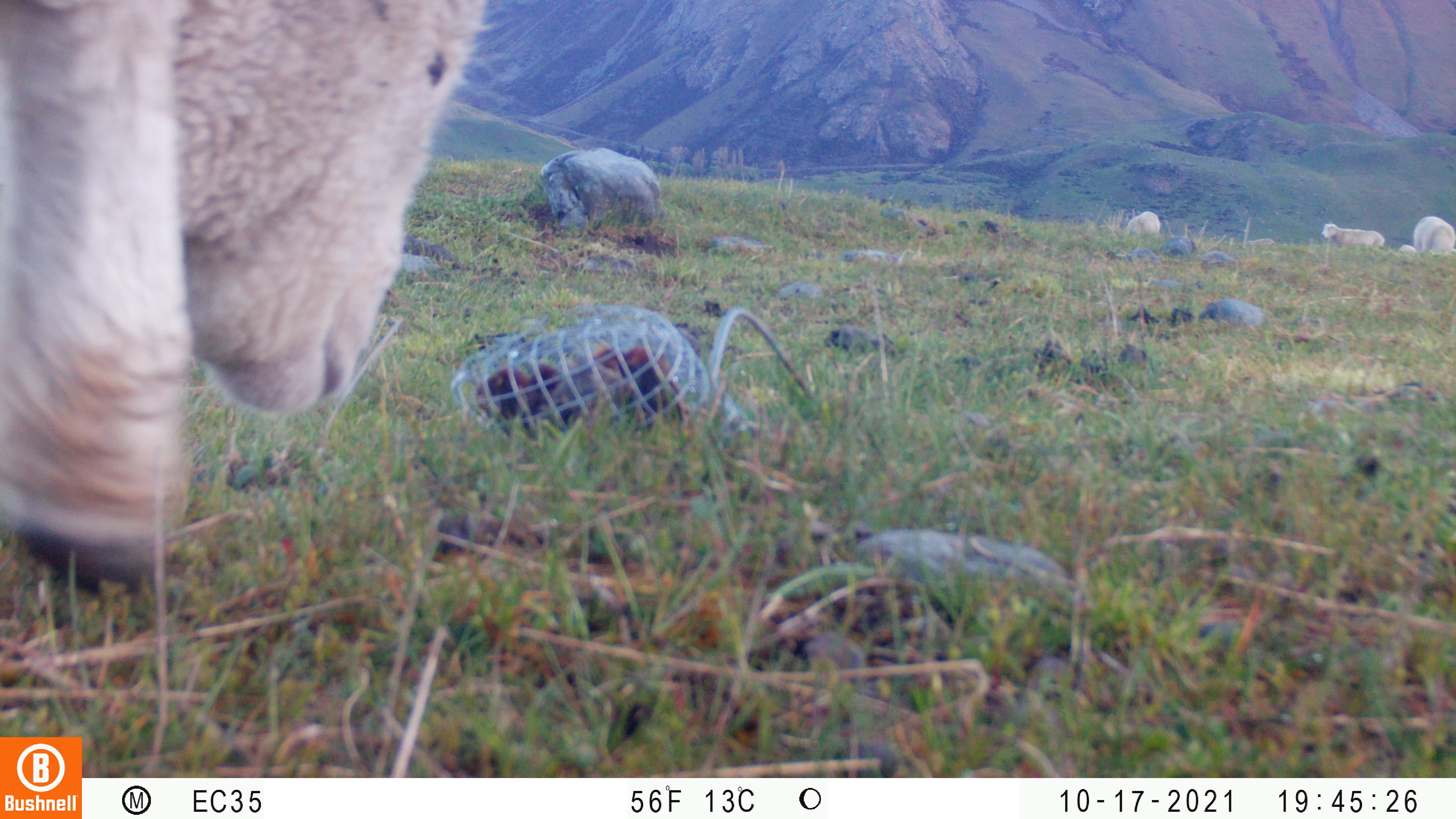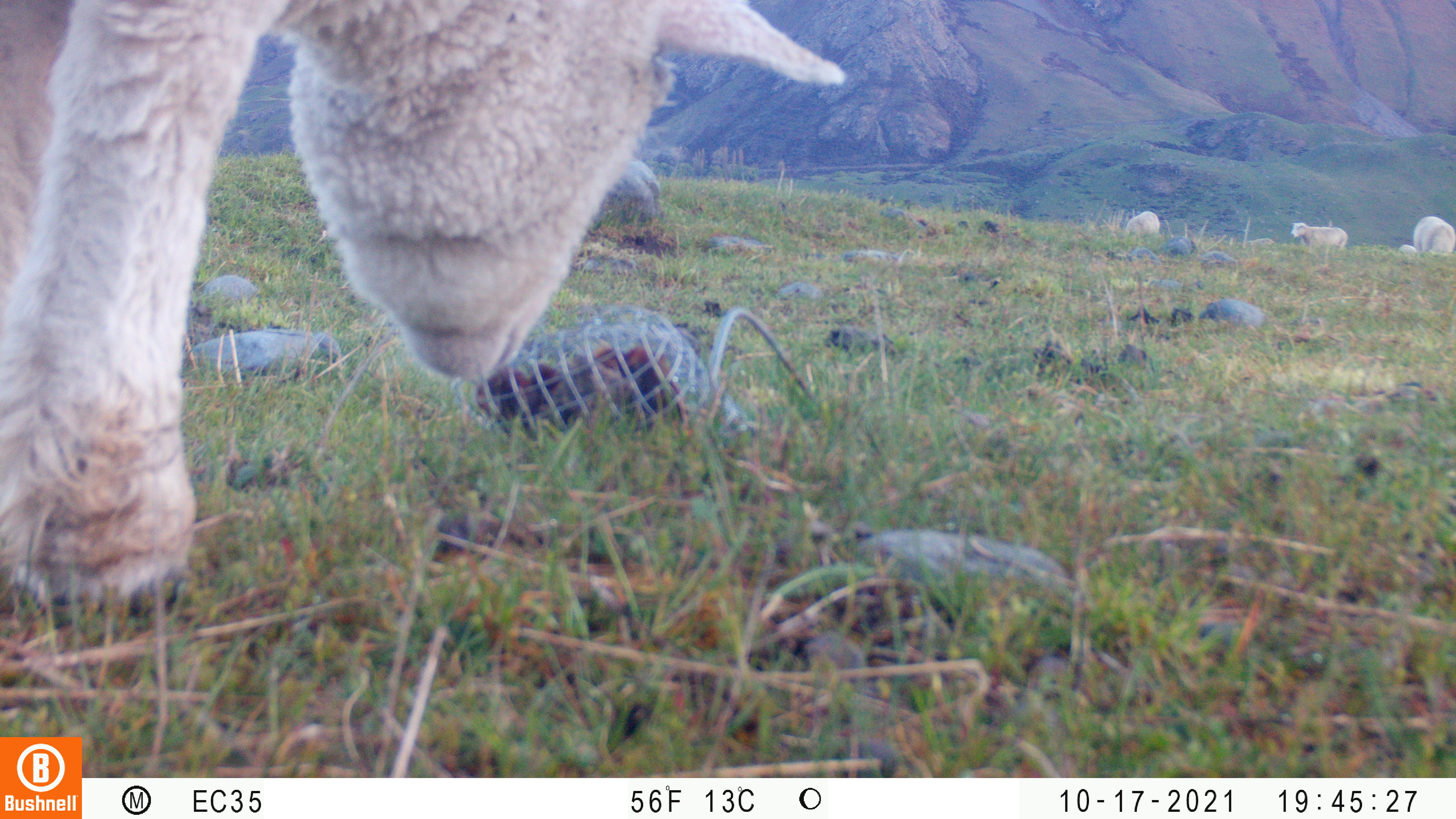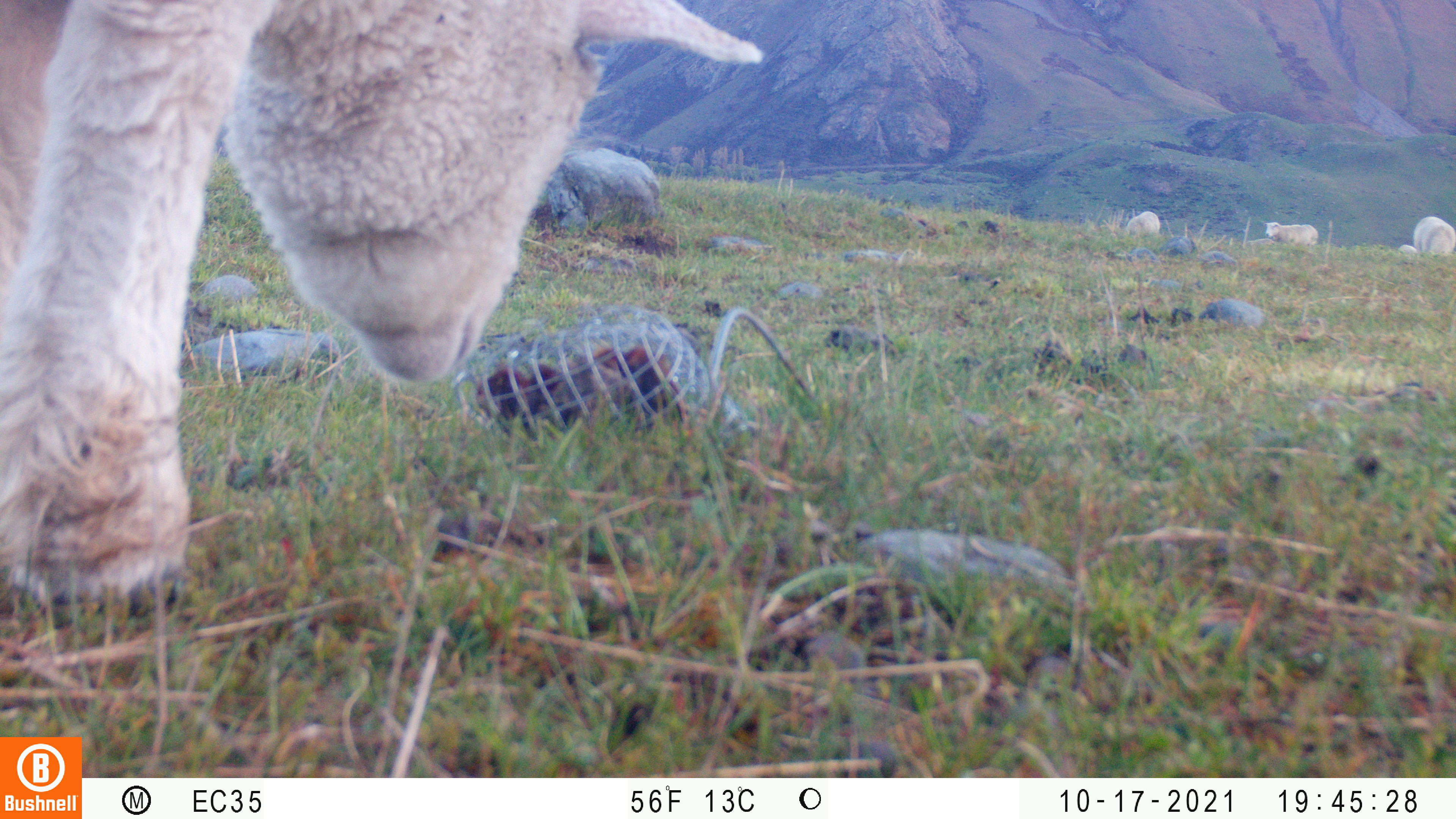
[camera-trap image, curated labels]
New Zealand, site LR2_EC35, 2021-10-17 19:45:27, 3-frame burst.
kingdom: Animalia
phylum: Chordata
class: Mammalia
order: Artiodactyla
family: Bovidae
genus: Bos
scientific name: Bos taurus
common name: domestic cow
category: cow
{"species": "cow (domestic cow) (Bos taurus)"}